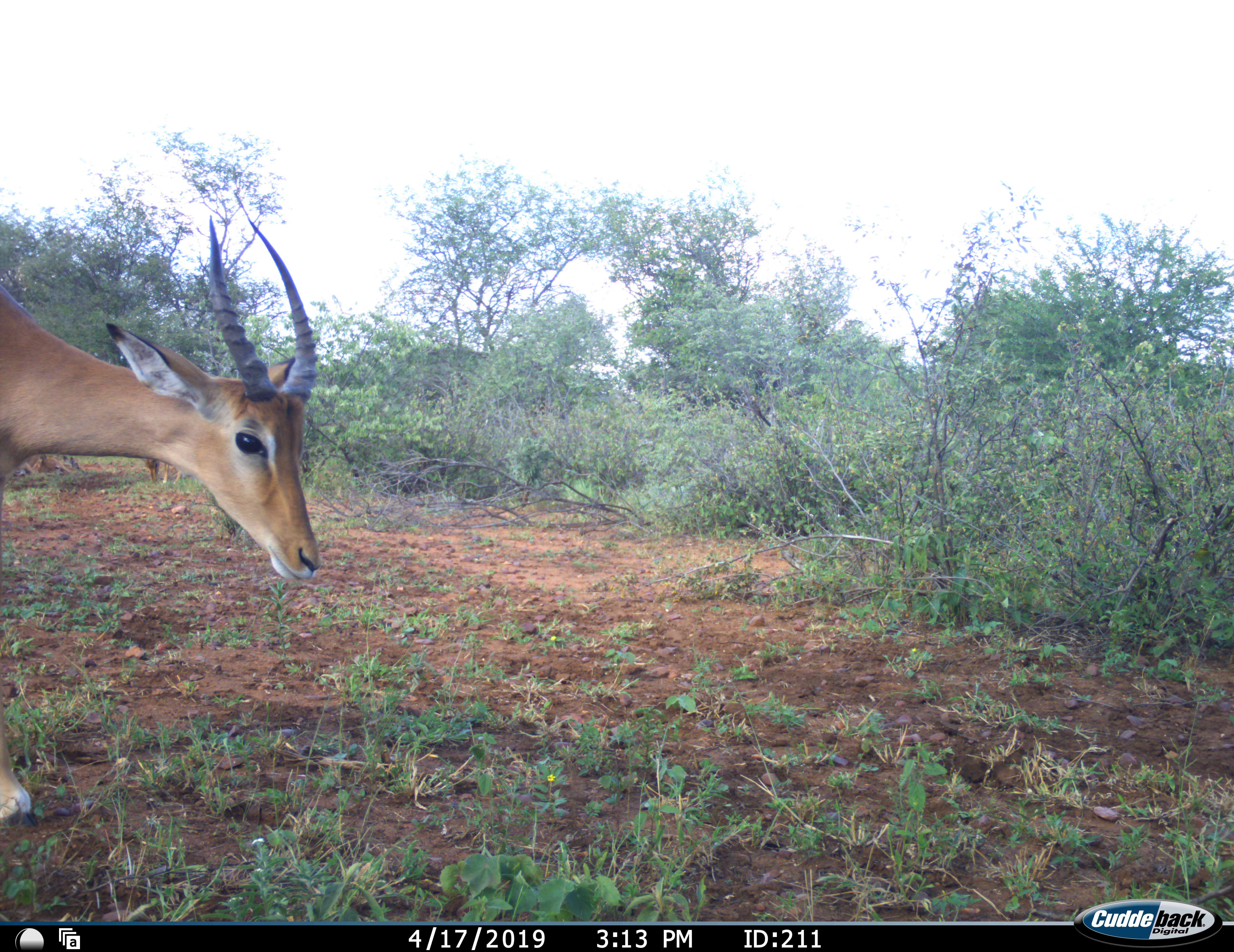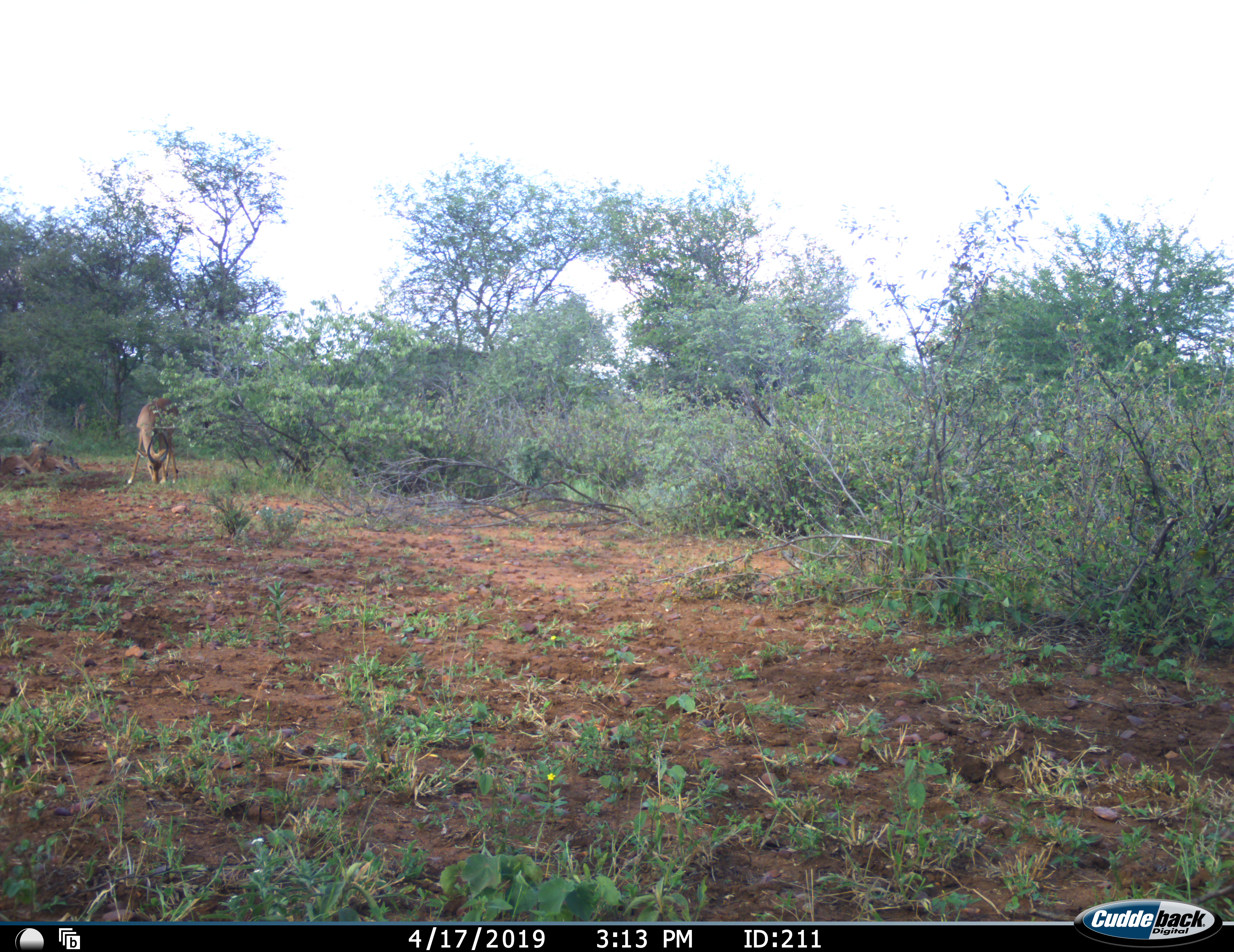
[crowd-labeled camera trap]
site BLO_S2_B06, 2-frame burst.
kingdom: Animalia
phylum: Chordata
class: Mammalia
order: Artiodactyla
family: Bovidae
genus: Aepyceros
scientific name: Aepyceros melampus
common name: impala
Impala (Aepyceros melampus), count 2. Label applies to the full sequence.